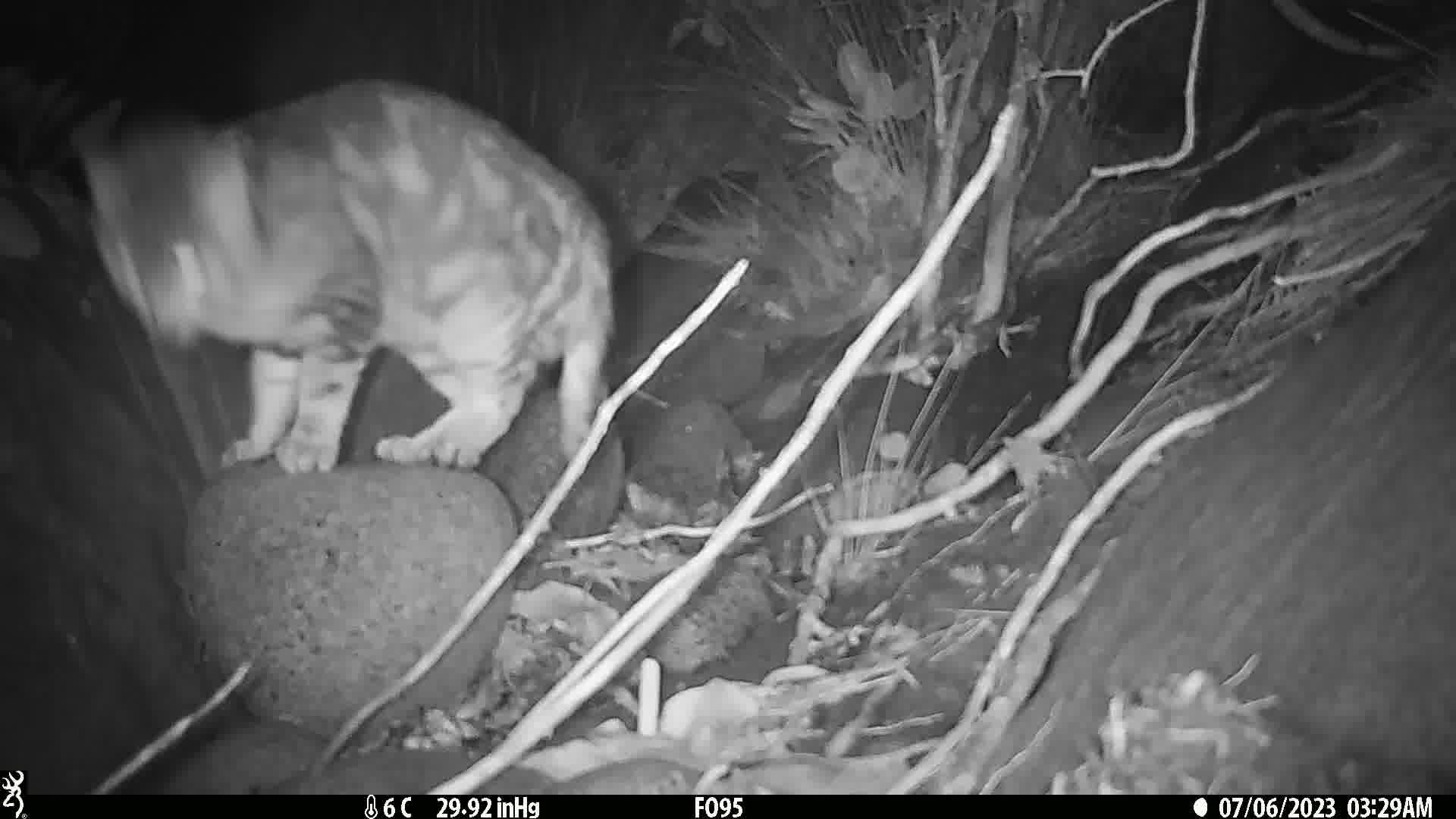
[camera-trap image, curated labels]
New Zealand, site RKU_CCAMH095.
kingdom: Animalia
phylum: Chordata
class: Mammalia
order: Carnivora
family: Felidae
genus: Felis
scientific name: Felis catus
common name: domestic cat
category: cat